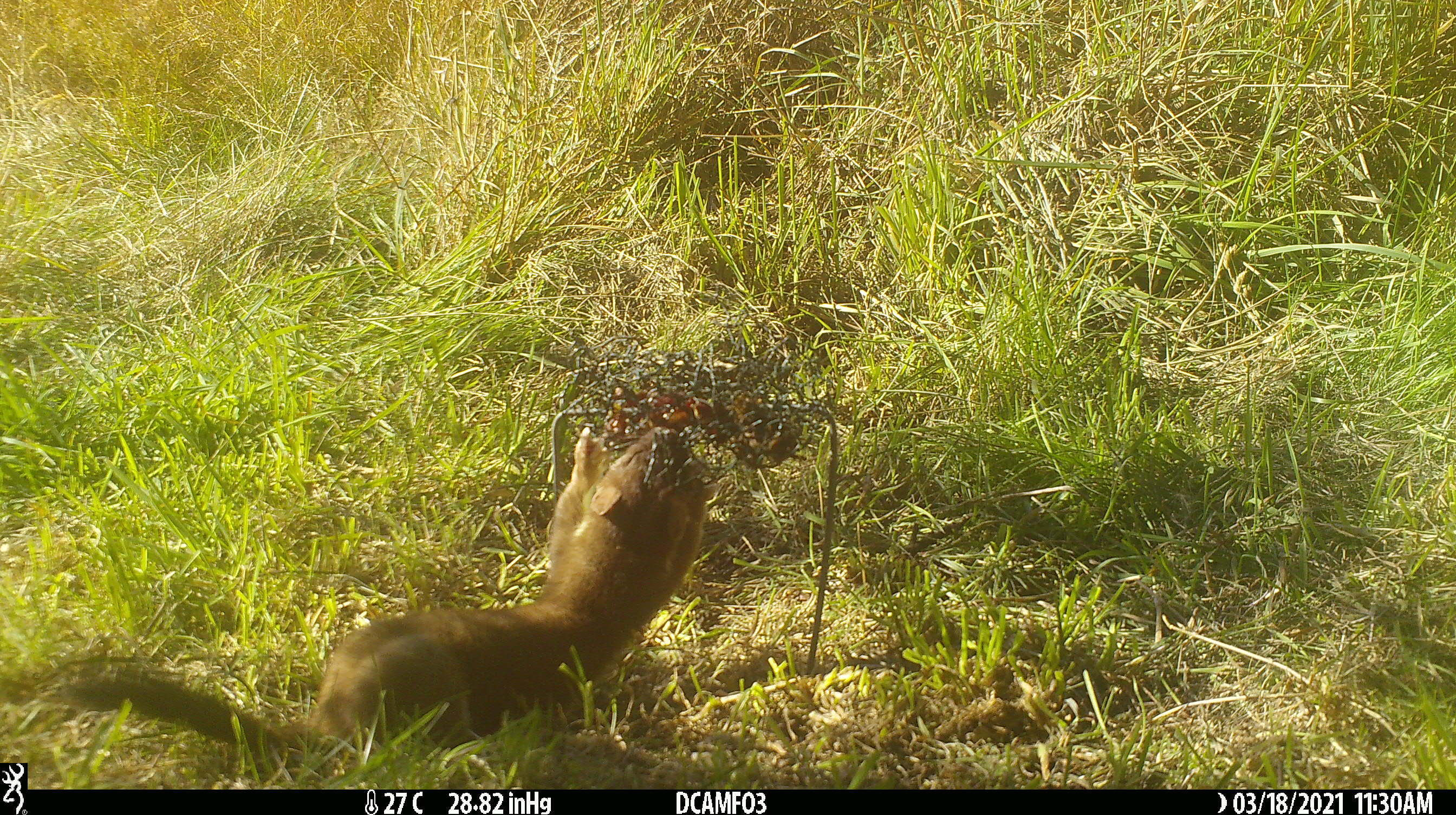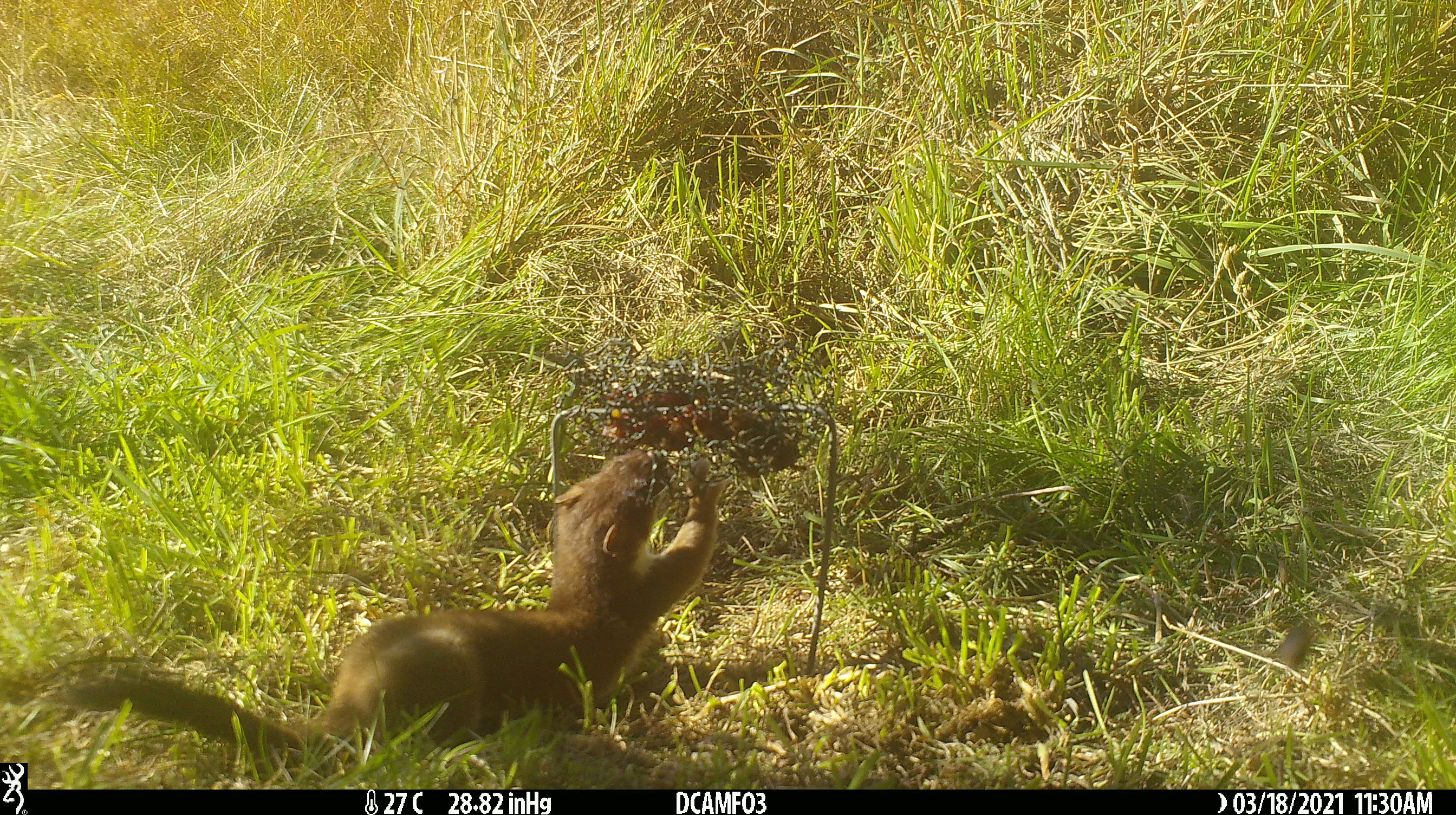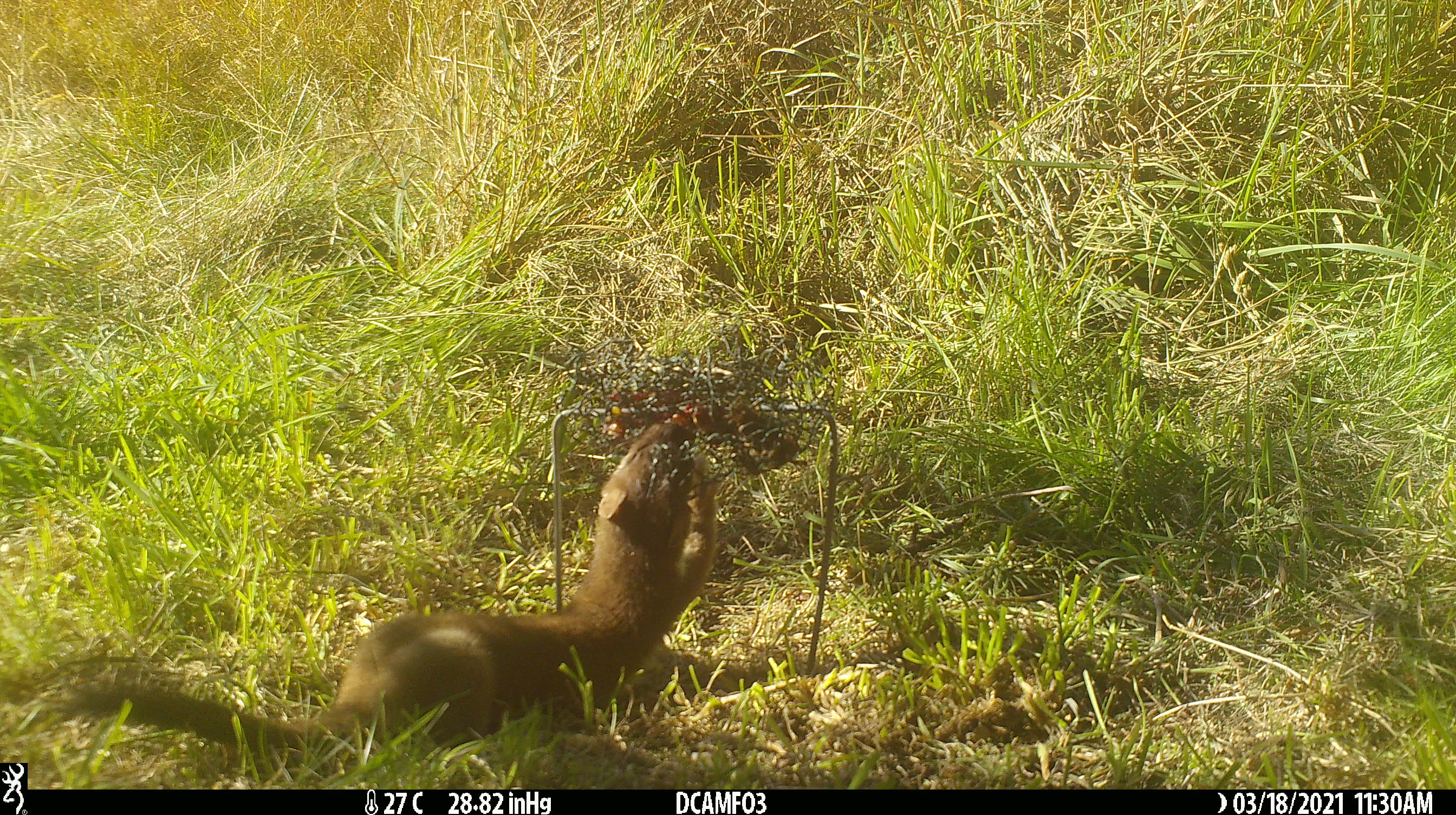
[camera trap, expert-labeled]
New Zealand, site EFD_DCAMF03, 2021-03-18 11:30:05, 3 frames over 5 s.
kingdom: Animalia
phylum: Chordata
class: Mammalia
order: Carnivora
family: Mustelidae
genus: Mustela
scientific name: Mustela erminea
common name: stoat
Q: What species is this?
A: Stoat (Mustela erminea).